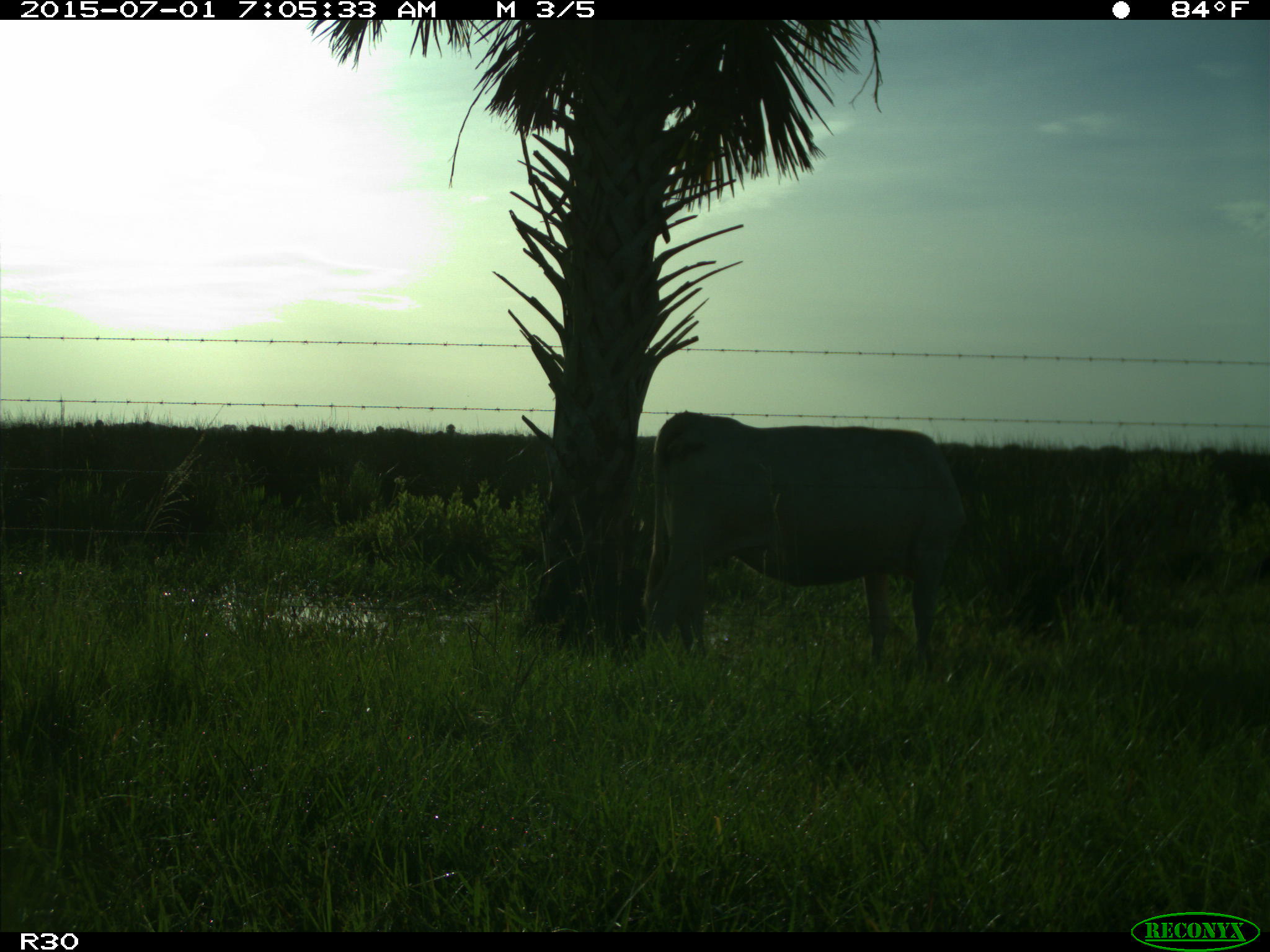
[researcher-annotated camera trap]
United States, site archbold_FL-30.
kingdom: Animalia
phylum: Chordata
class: Mammalia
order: Artiodactyla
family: Bovidae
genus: Bos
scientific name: Bos taurus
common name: domestic cow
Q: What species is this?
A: Bos taurus (domestic cow).